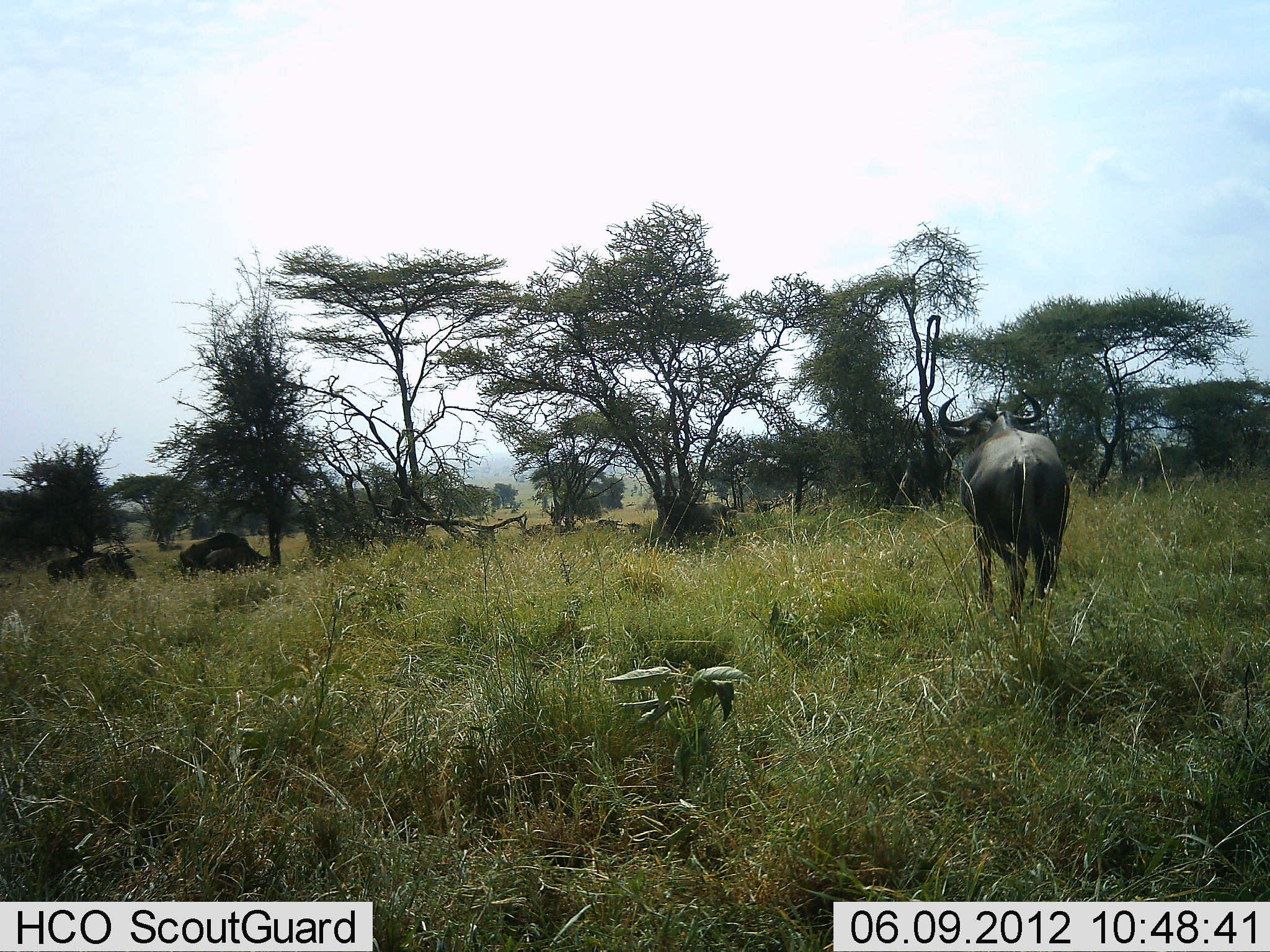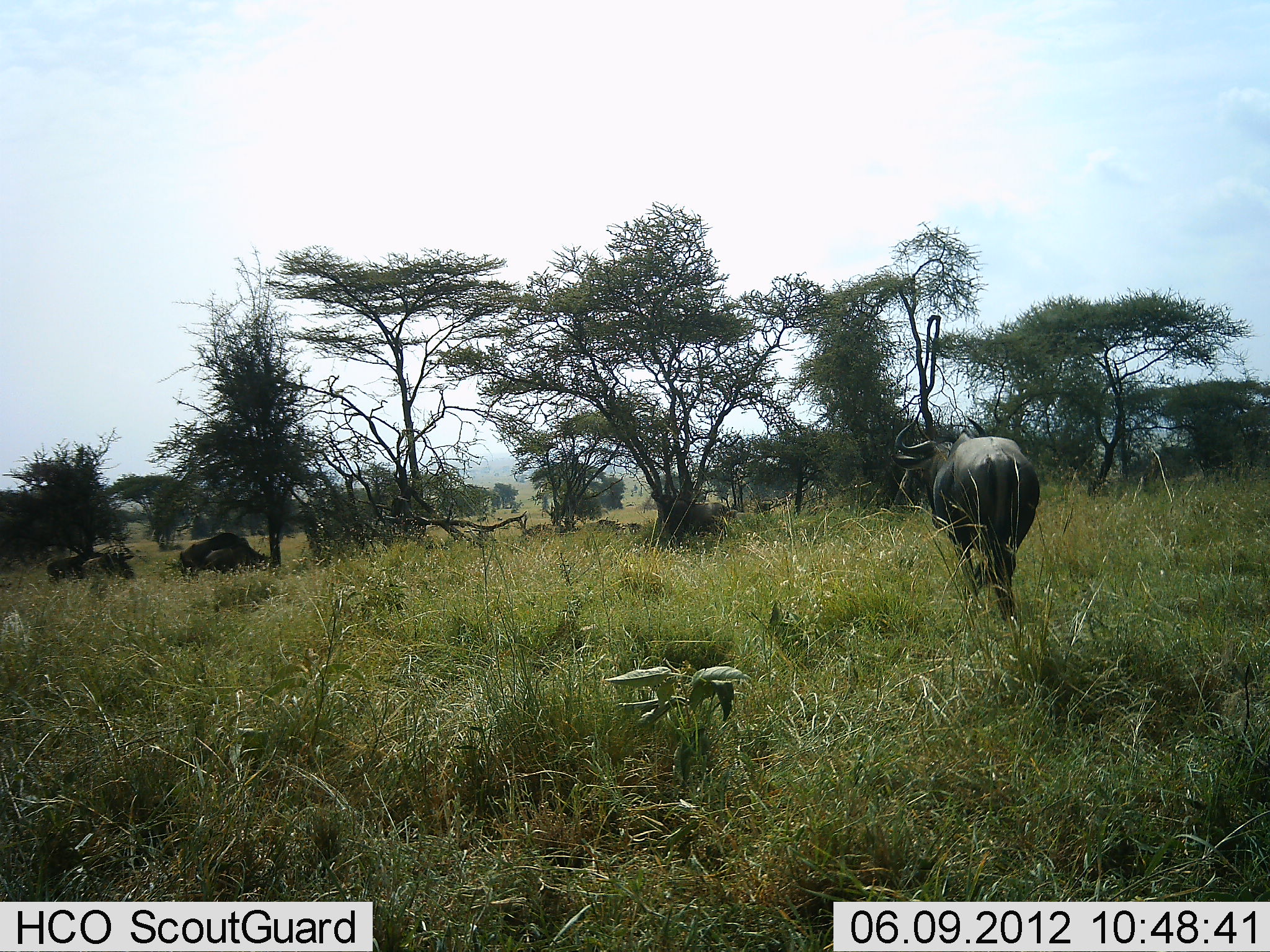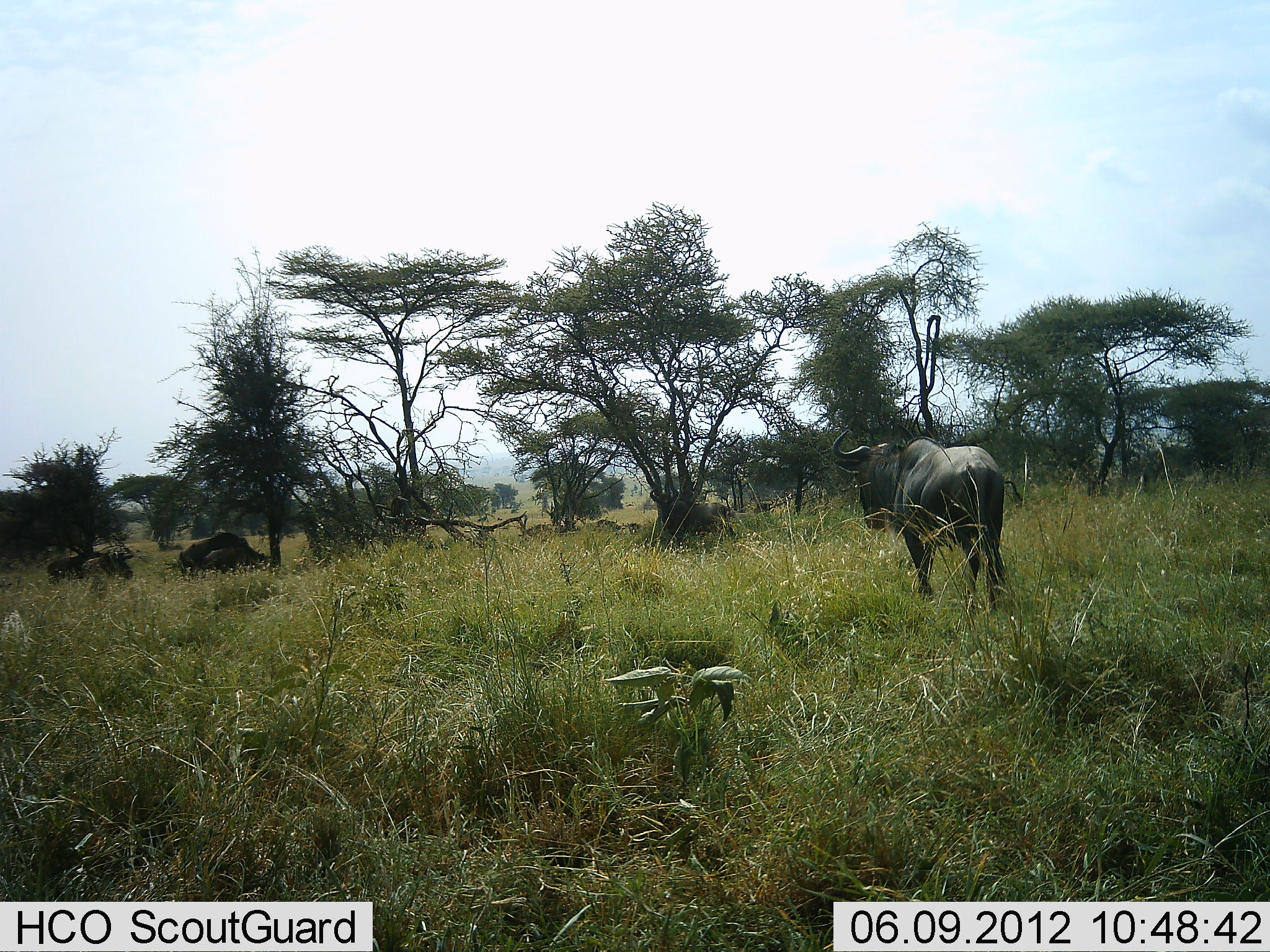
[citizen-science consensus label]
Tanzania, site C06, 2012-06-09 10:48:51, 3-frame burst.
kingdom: Animalia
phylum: Chordata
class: Mammalia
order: Artiodactyla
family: Bovidae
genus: Connochaetes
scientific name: Connochaetes taurinus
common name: blue wildebeest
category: wildebeest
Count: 11-50.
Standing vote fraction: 30%.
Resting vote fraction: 30%.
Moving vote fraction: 50%.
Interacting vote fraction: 0%.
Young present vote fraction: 10%.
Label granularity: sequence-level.